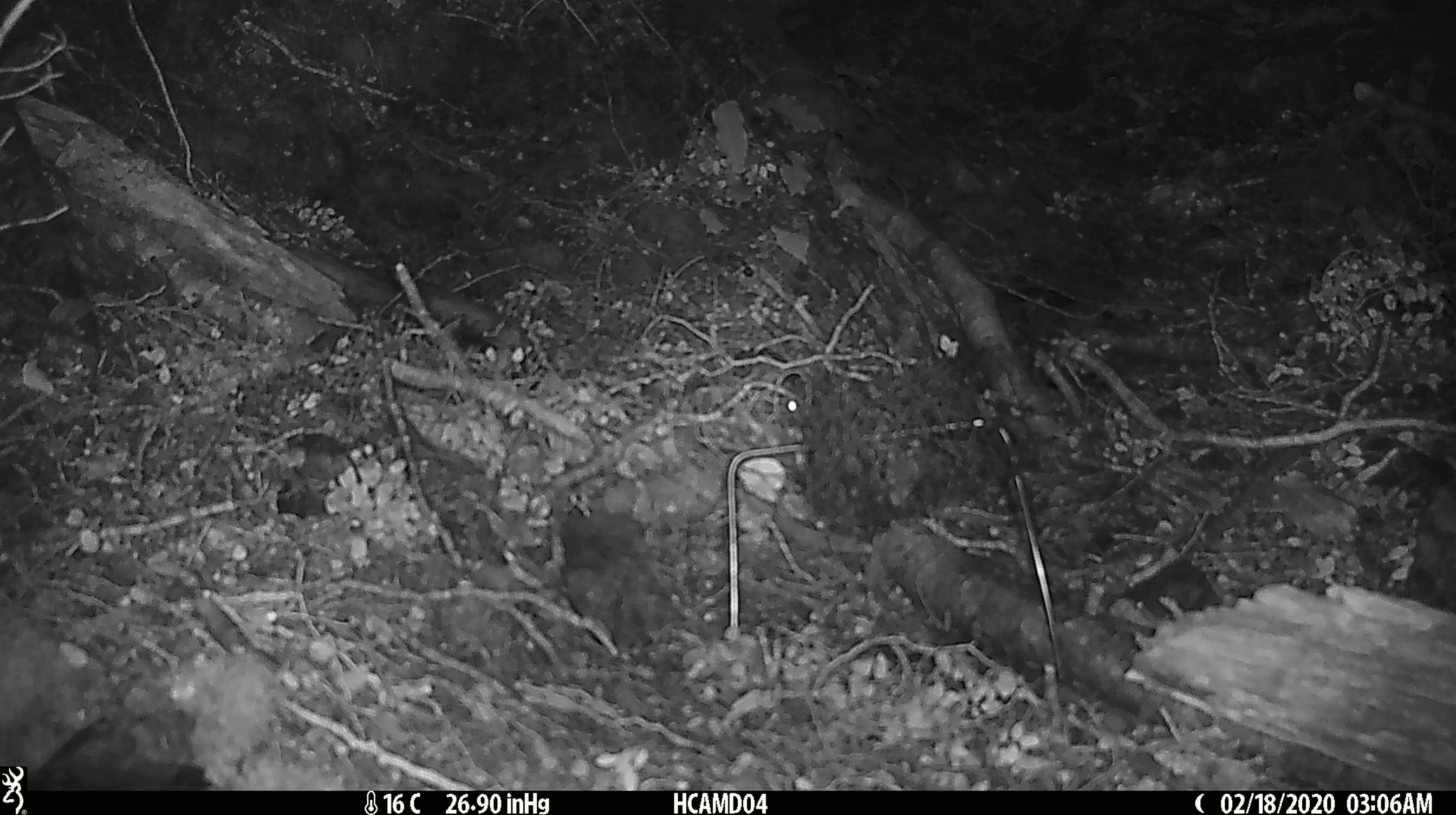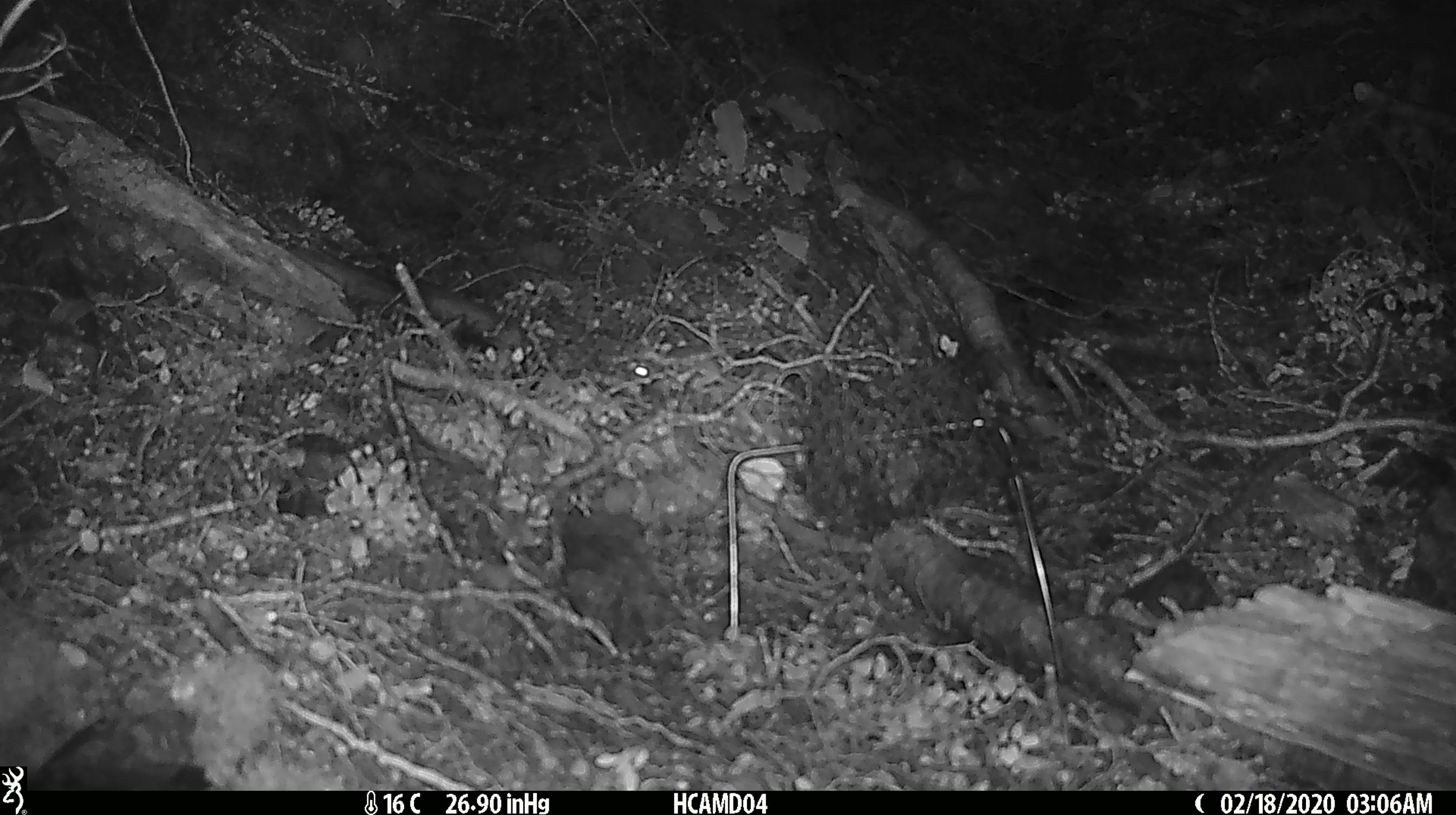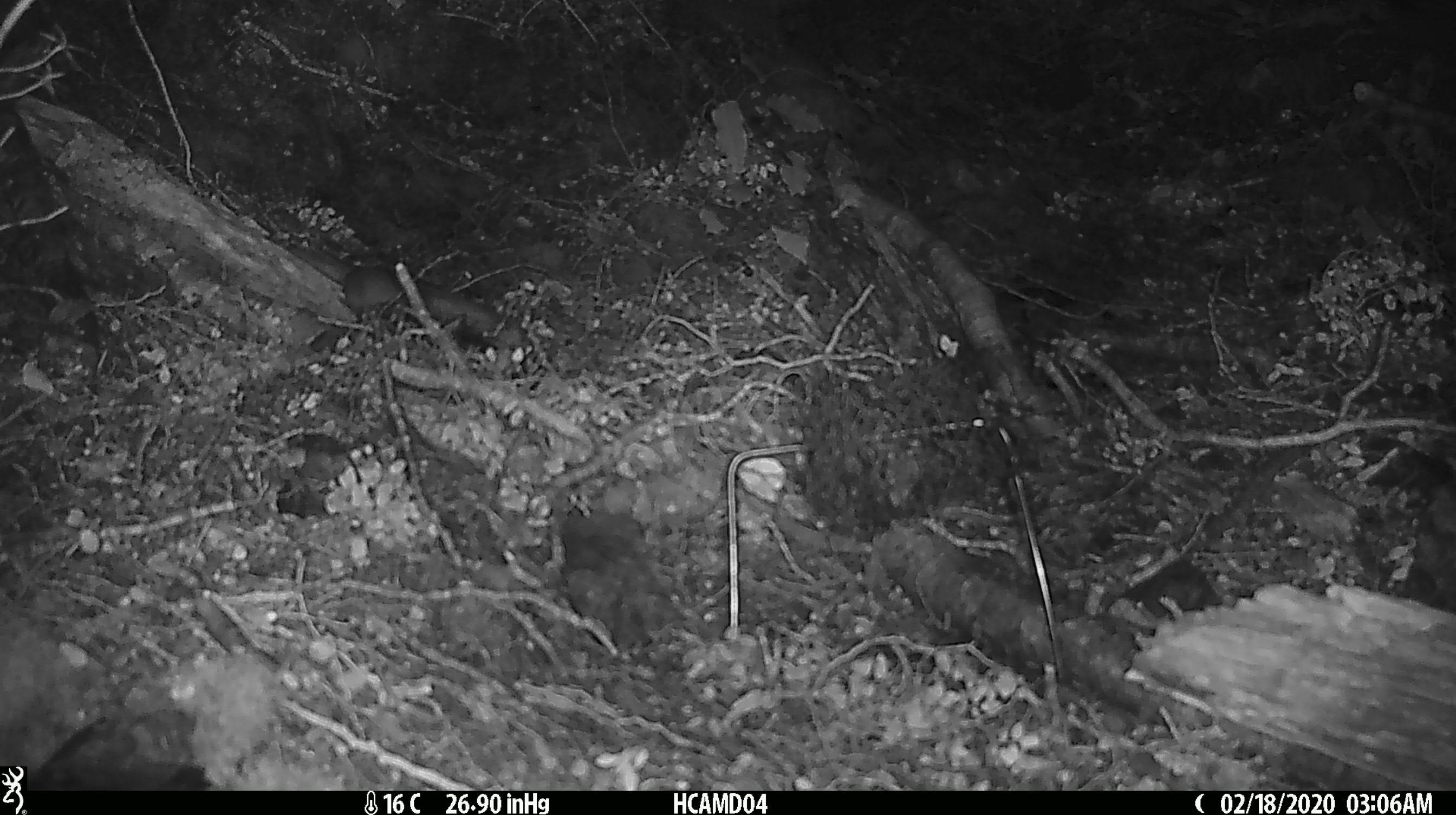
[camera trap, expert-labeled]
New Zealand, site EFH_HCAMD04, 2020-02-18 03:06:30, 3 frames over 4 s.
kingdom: Animalia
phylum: Chordata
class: Mammalia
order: Rodentia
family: Muridae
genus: Mus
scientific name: Mus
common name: mouse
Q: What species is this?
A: Mouse (Mus).